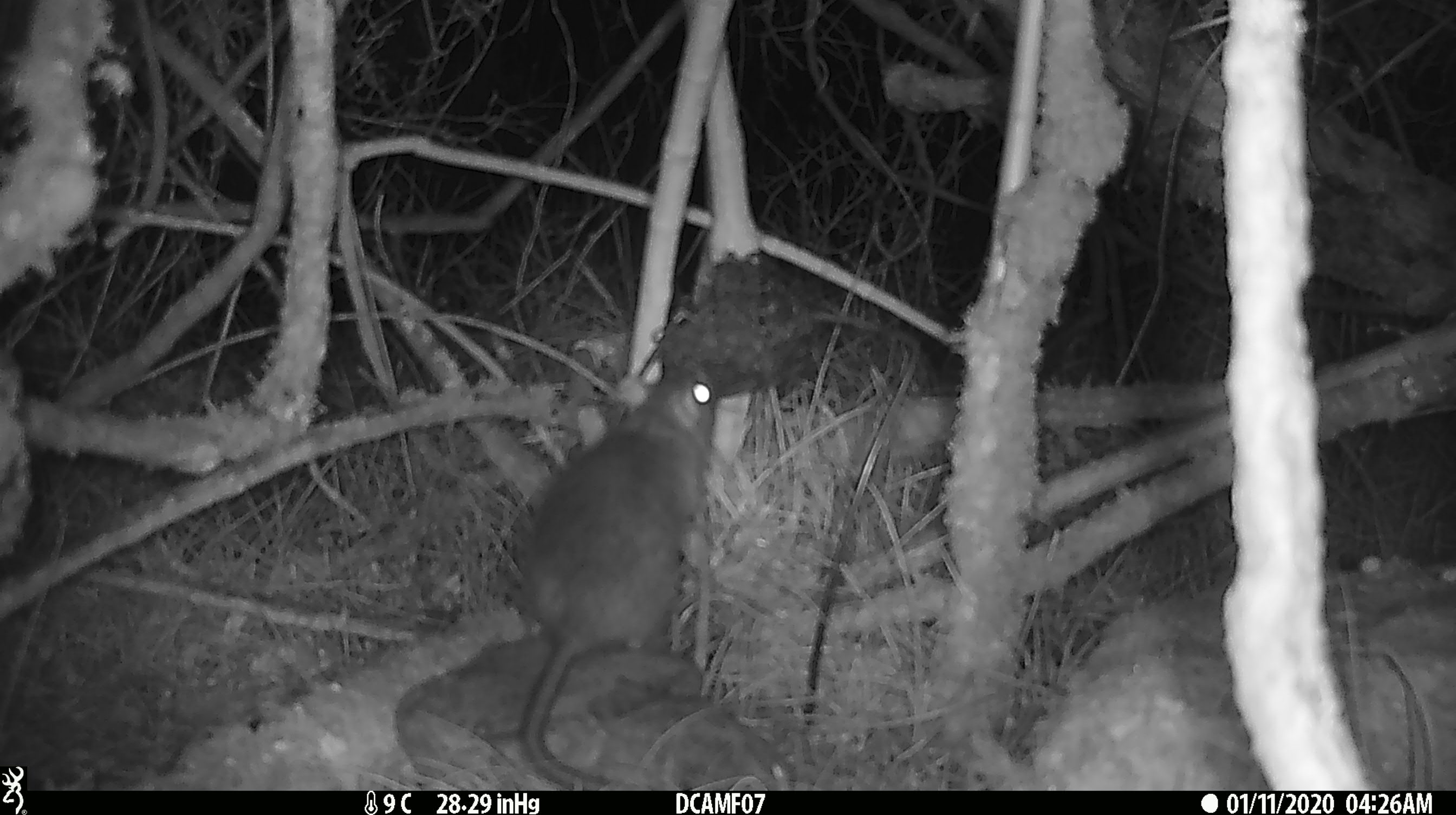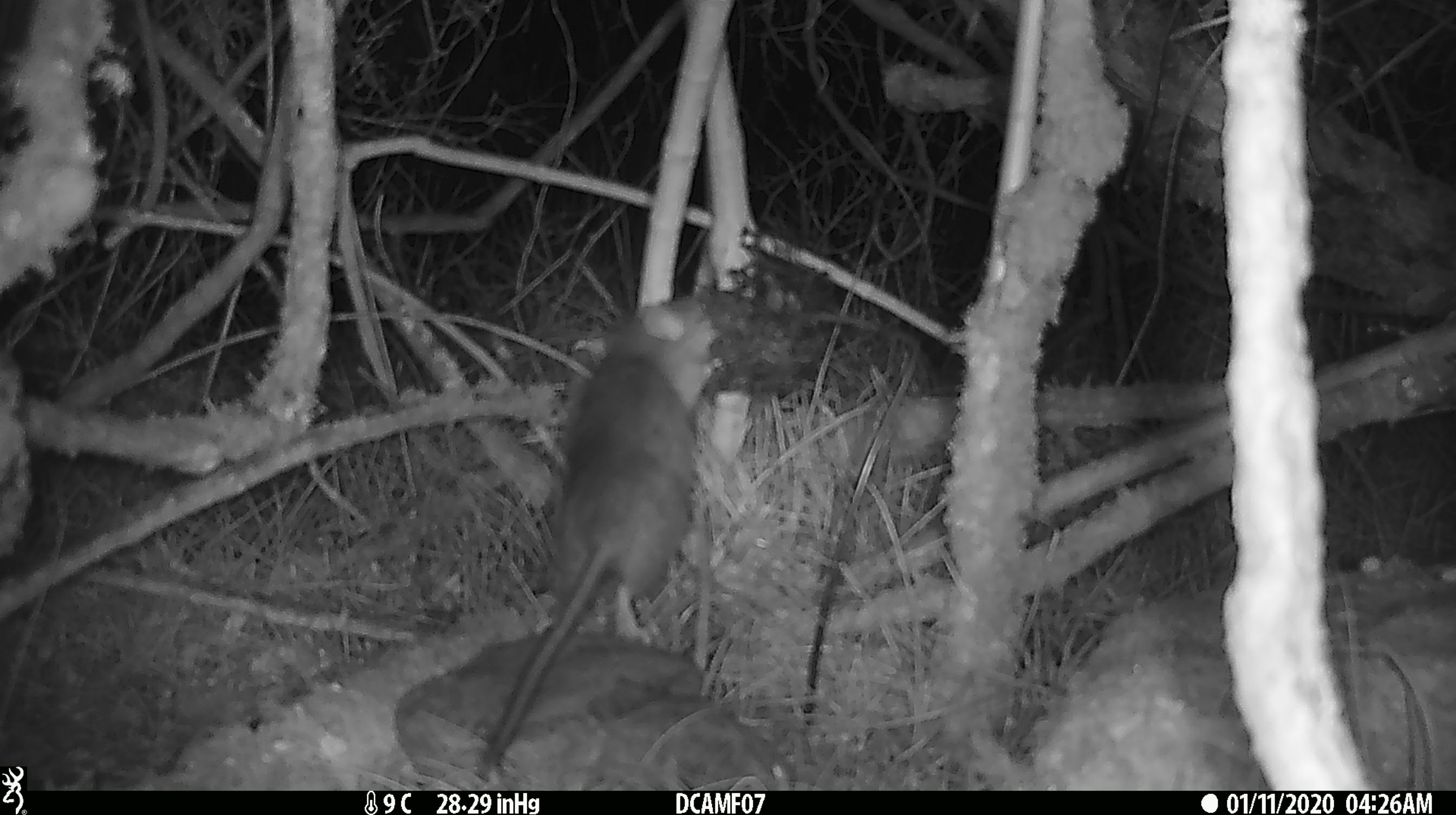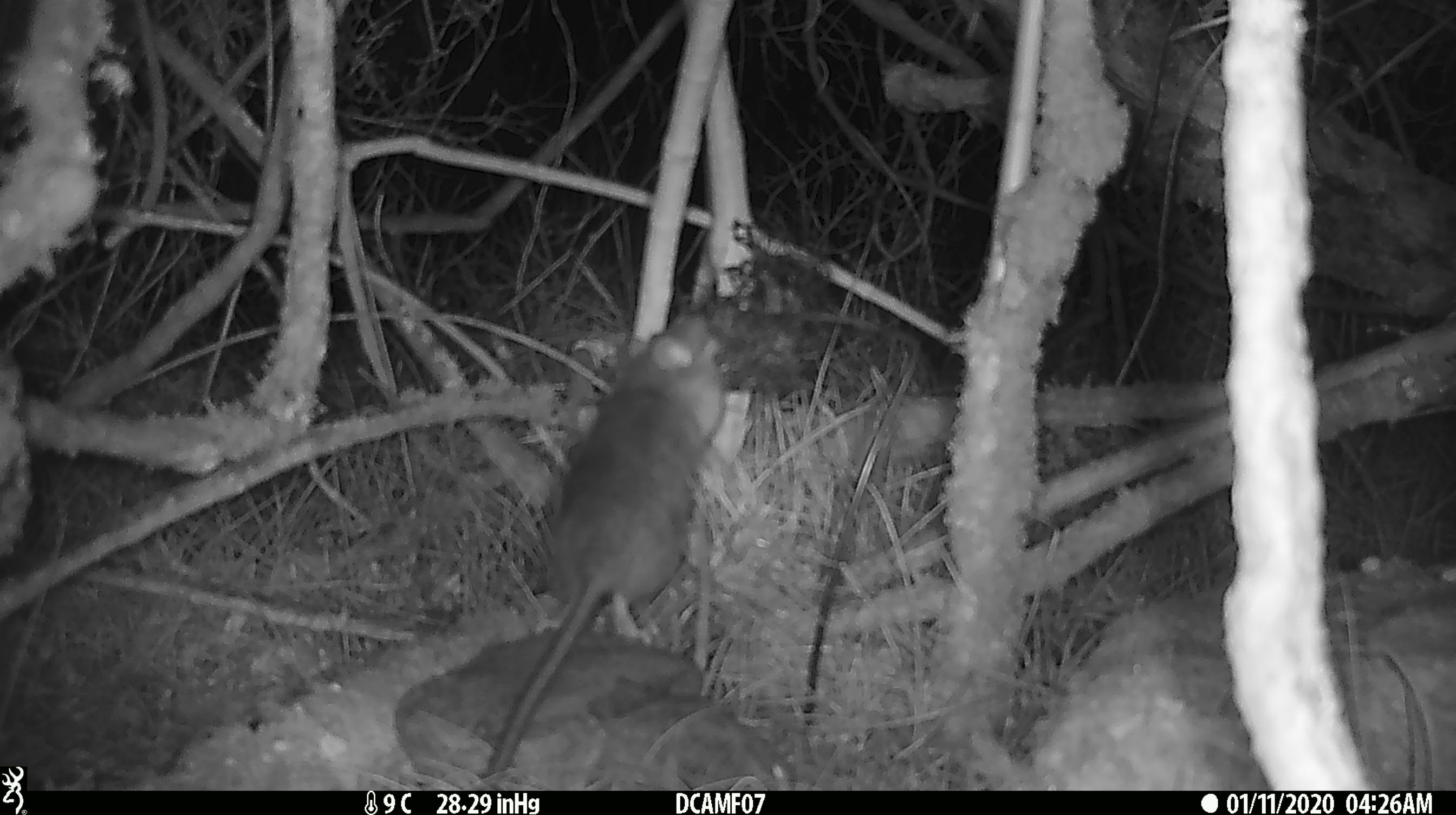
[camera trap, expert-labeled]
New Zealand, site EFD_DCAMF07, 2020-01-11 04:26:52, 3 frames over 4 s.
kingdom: Animalia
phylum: Chordata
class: Mammalia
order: Rodentia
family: Muridae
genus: Rattus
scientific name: Rattus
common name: rat